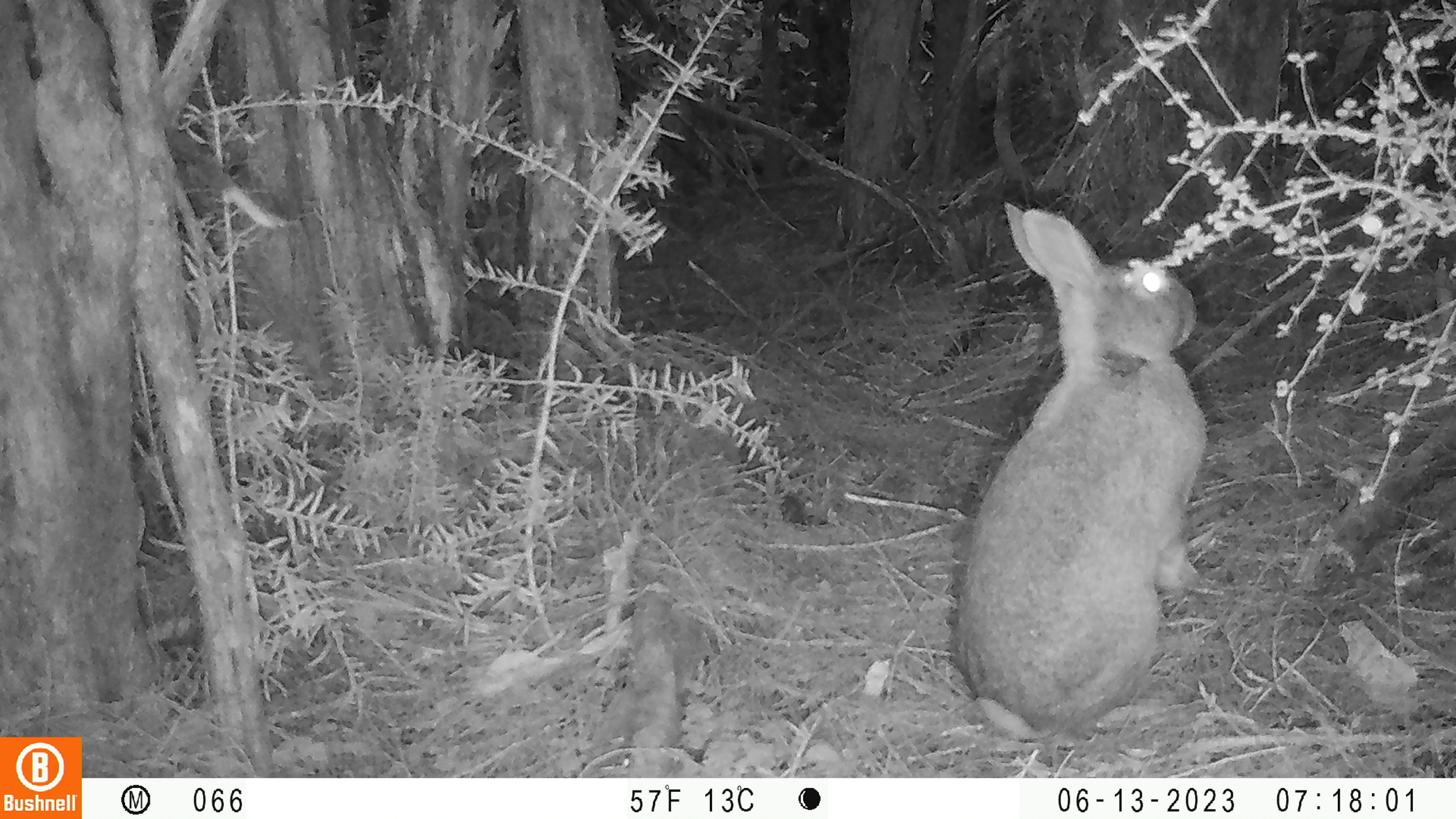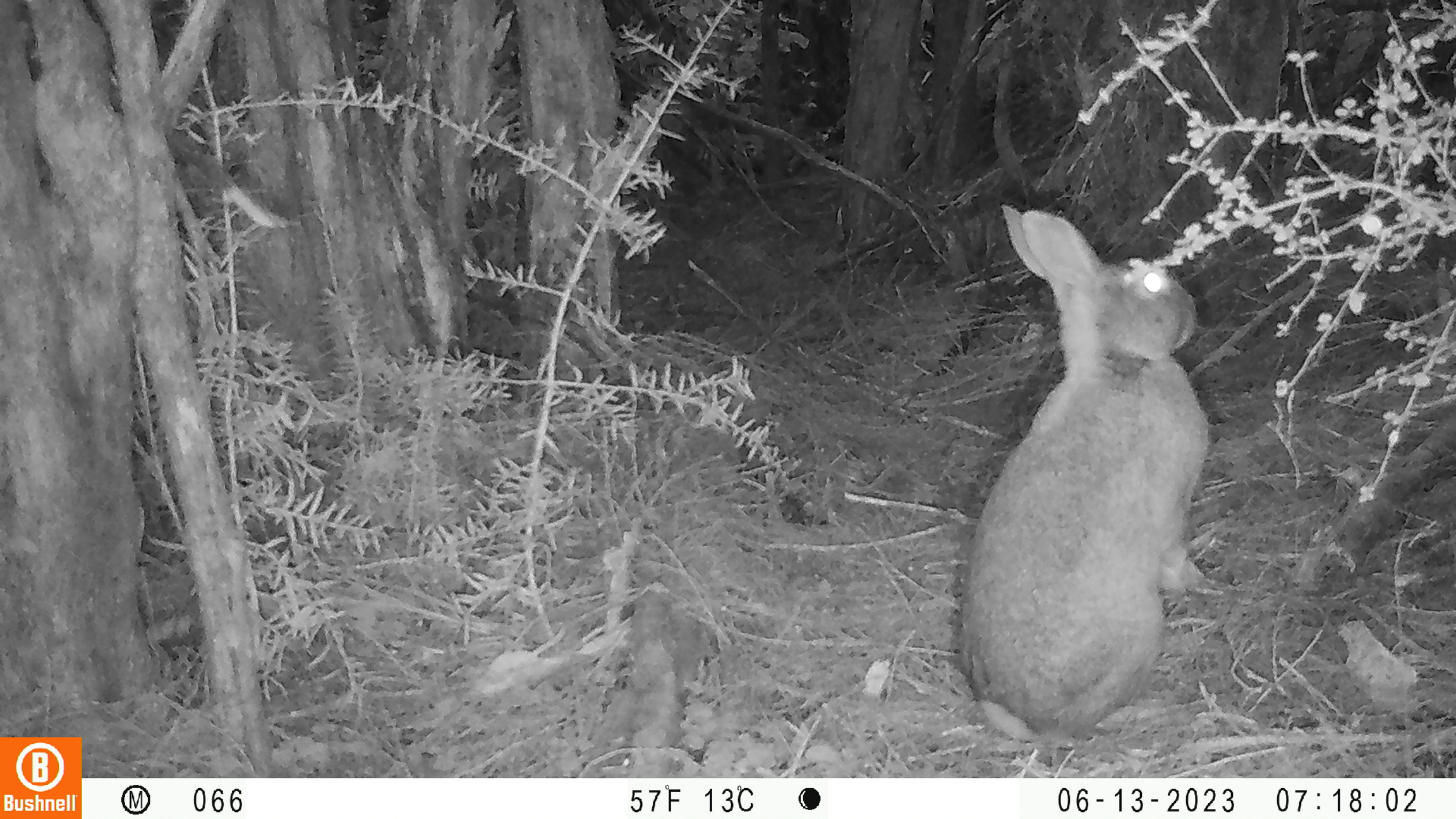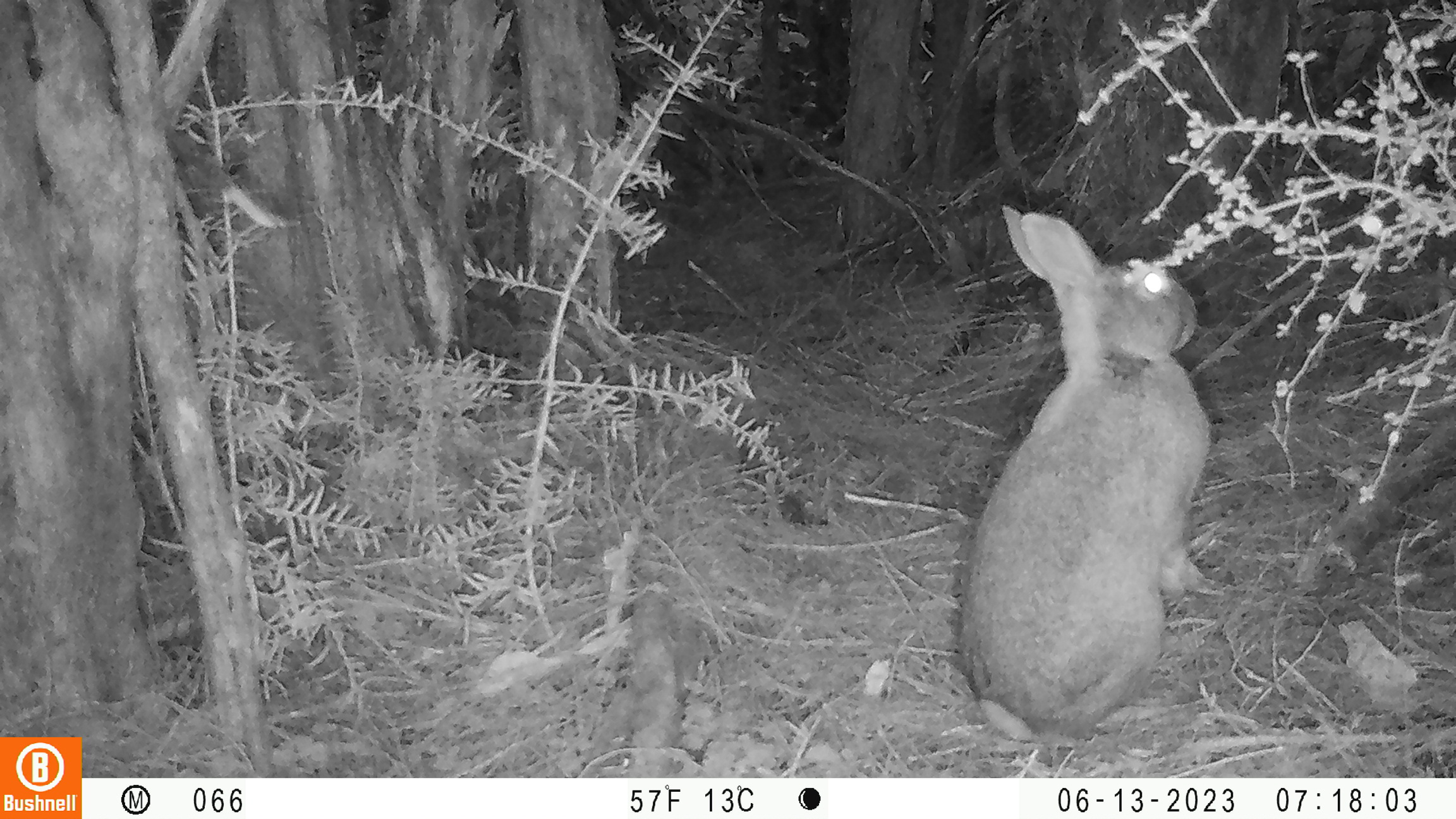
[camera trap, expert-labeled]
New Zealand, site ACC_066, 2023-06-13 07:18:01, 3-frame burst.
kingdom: Animalia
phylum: Chordata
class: Mammalia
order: Lagomorpha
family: Leporidae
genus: Oryctolagus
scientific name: Oryctolagus cuniculus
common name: european rabbit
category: rabbit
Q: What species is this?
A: Rabbit (european rabbit) (Oryctolagus cuniculus).